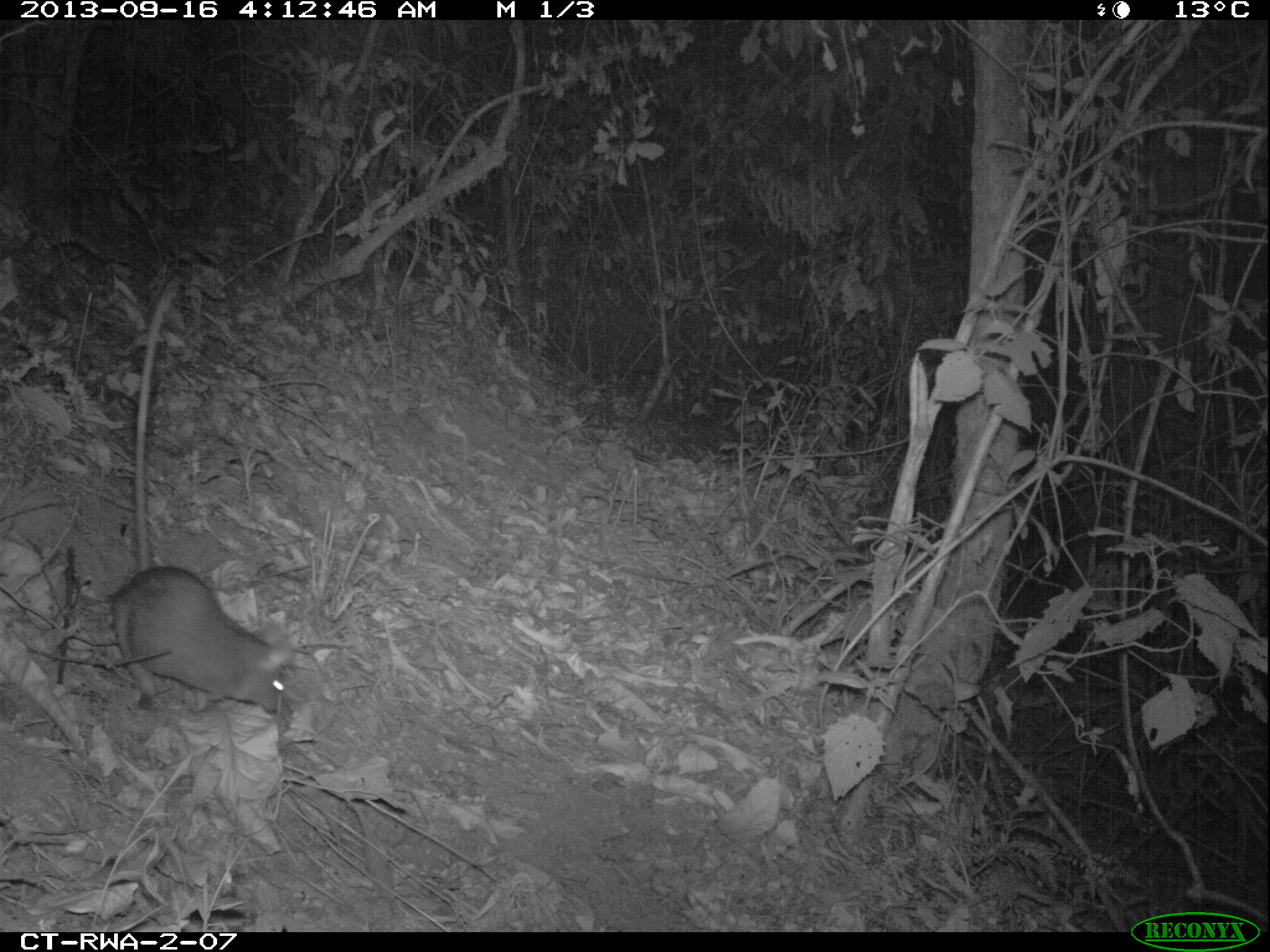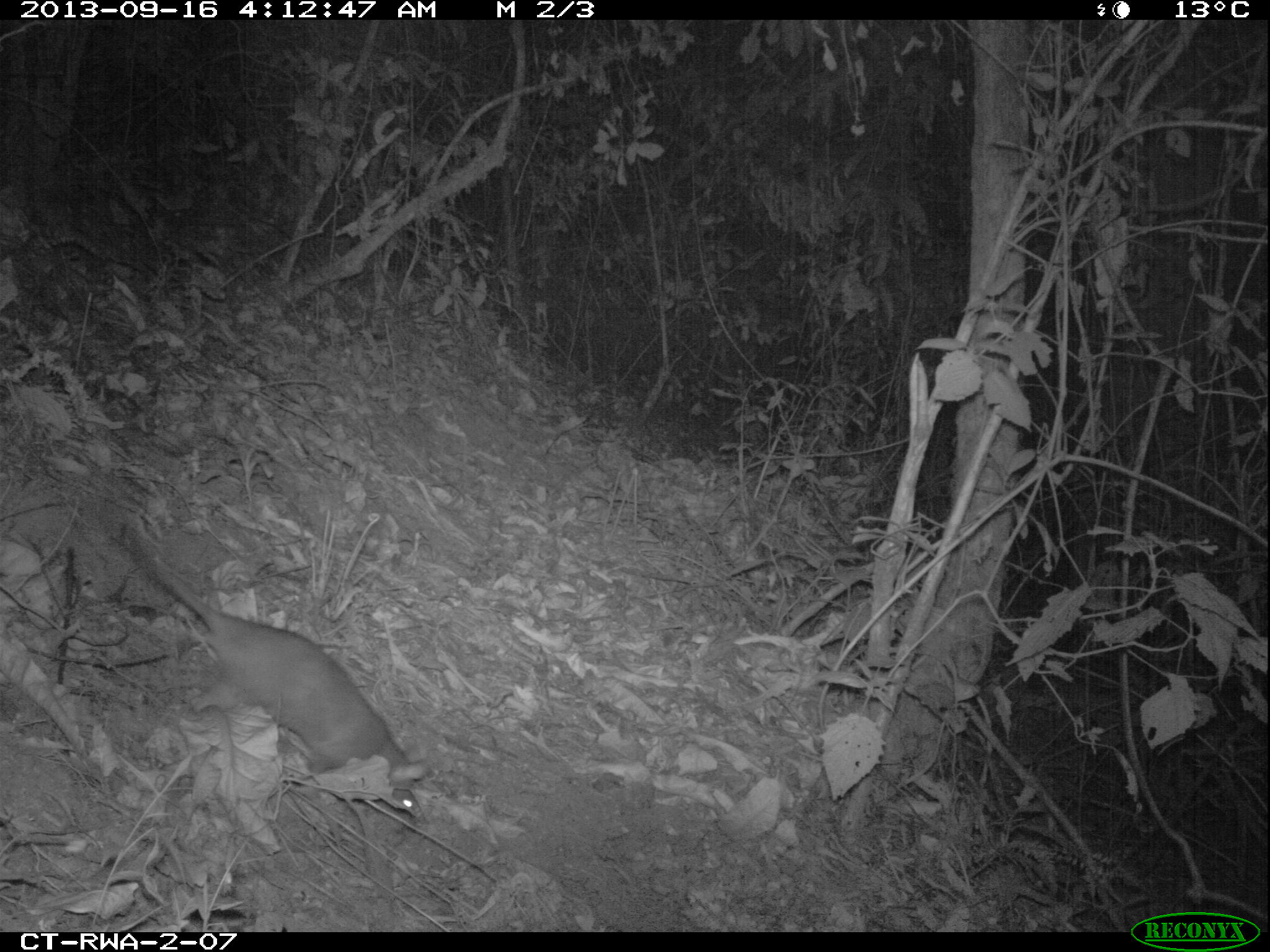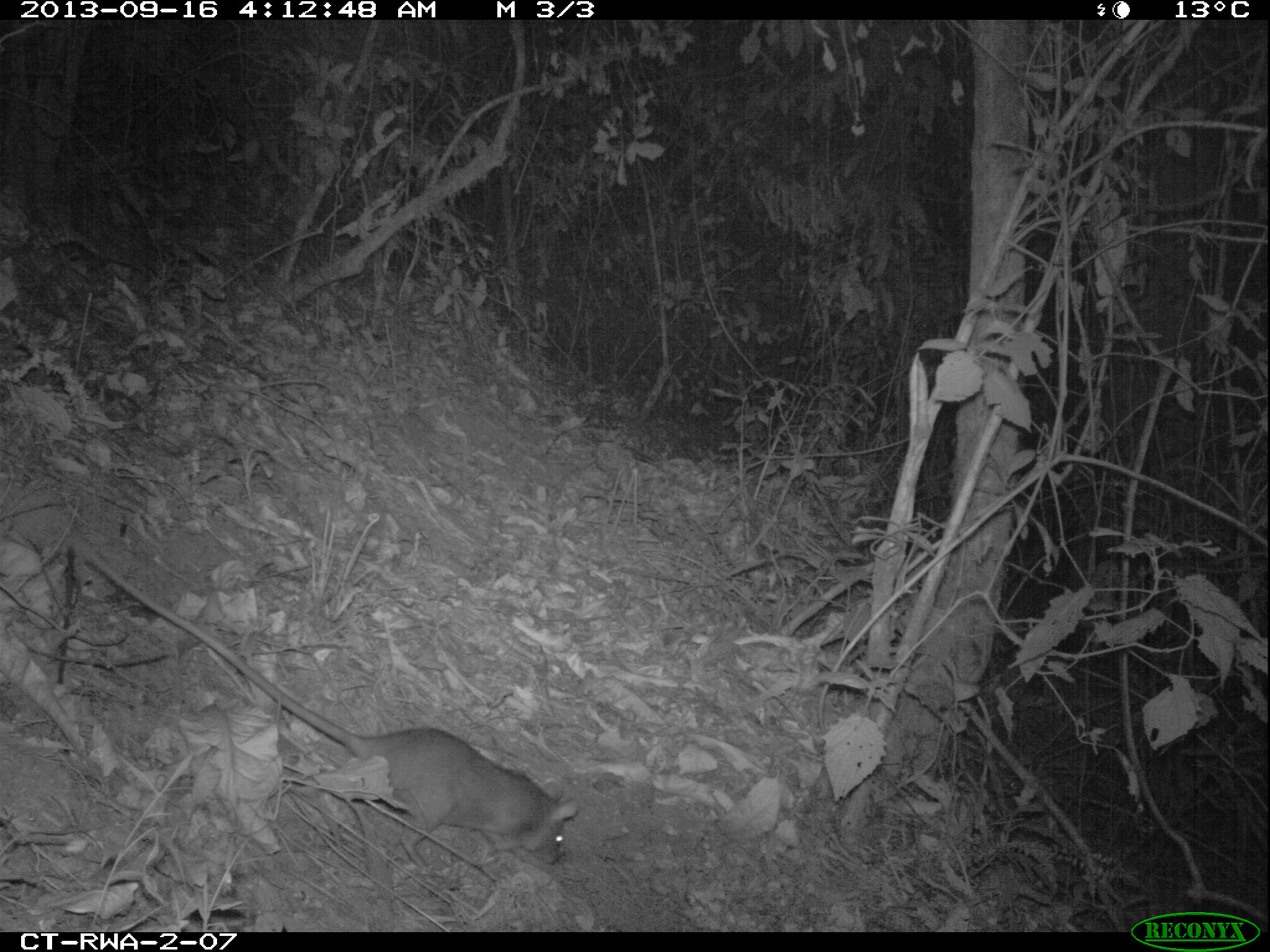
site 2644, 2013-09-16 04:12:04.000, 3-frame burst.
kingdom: Animalia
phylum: Chordata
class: Mammalia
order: Rodentia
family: Nesomyidae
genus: Cricetomys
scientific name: Cricetomys gambianus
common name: african giant pouched rat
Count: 1.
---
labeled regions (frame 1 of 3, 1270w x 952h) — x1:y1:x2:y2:
cricetomys gambianus: 110:279:290:711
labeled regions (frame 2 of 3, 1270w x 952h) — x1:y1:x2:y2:
cricetomys gambianus: 122:525:426:816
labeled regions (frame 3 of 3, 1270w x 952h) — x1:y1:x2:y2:
cricetomys gambianus: 82:549:580:869